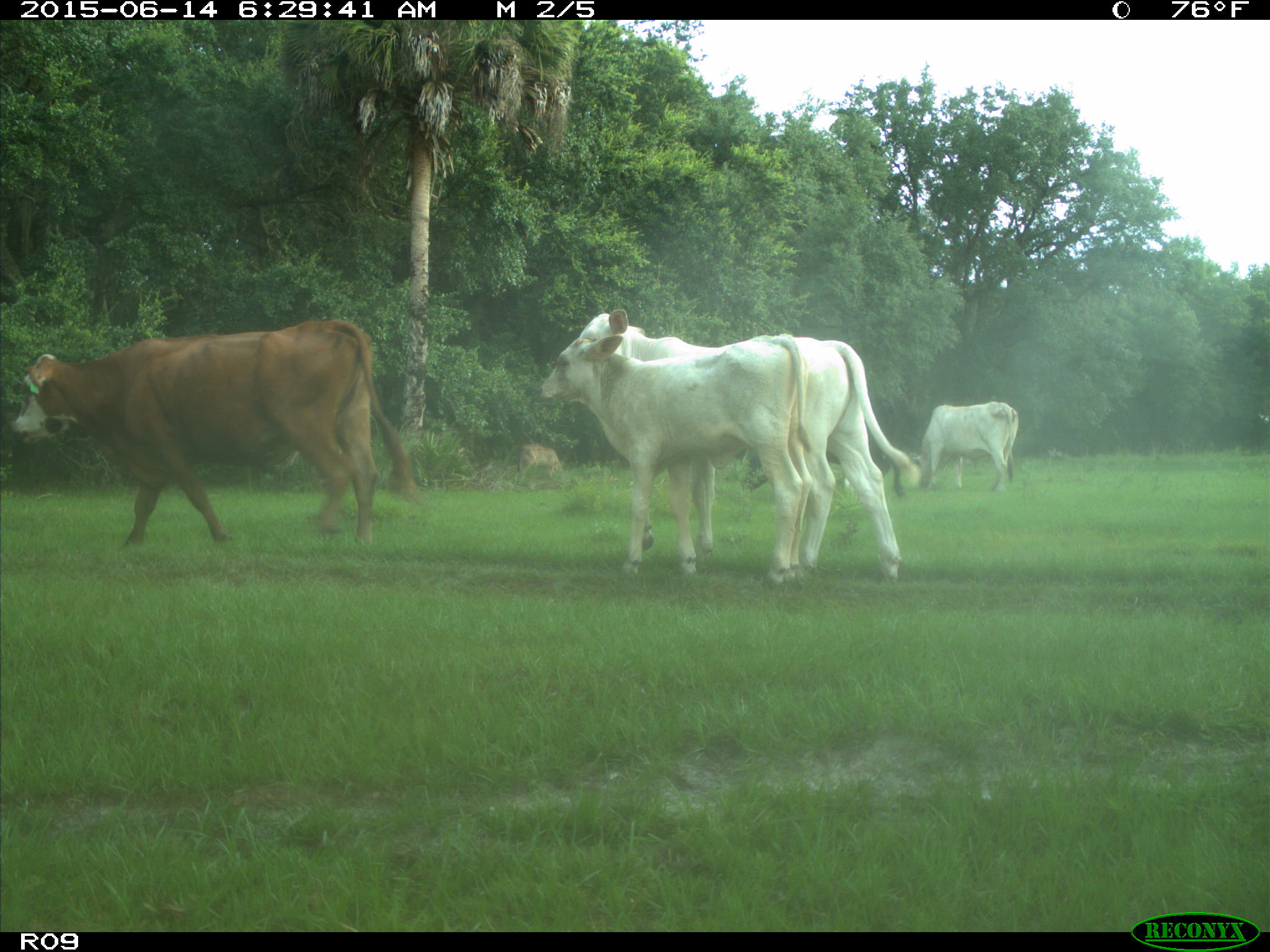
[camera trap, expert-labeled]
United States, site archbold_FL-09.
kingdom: Animalia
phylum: Chordata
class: Mammalia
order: Artiodactyla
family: Bovidae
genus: Bos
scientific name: Bos taurus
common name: domestic cow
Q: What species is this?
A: Bos taurus (domestic cow).